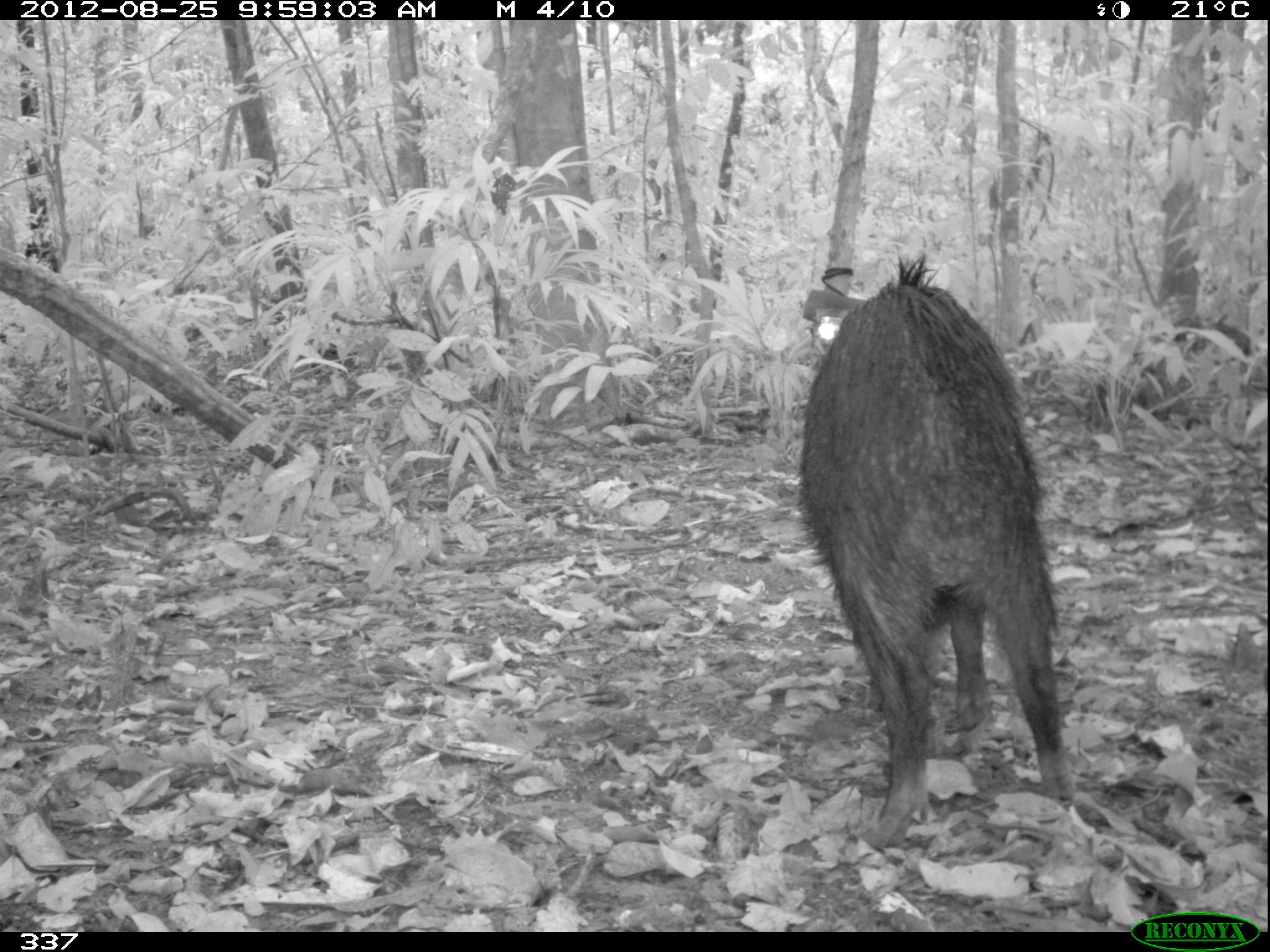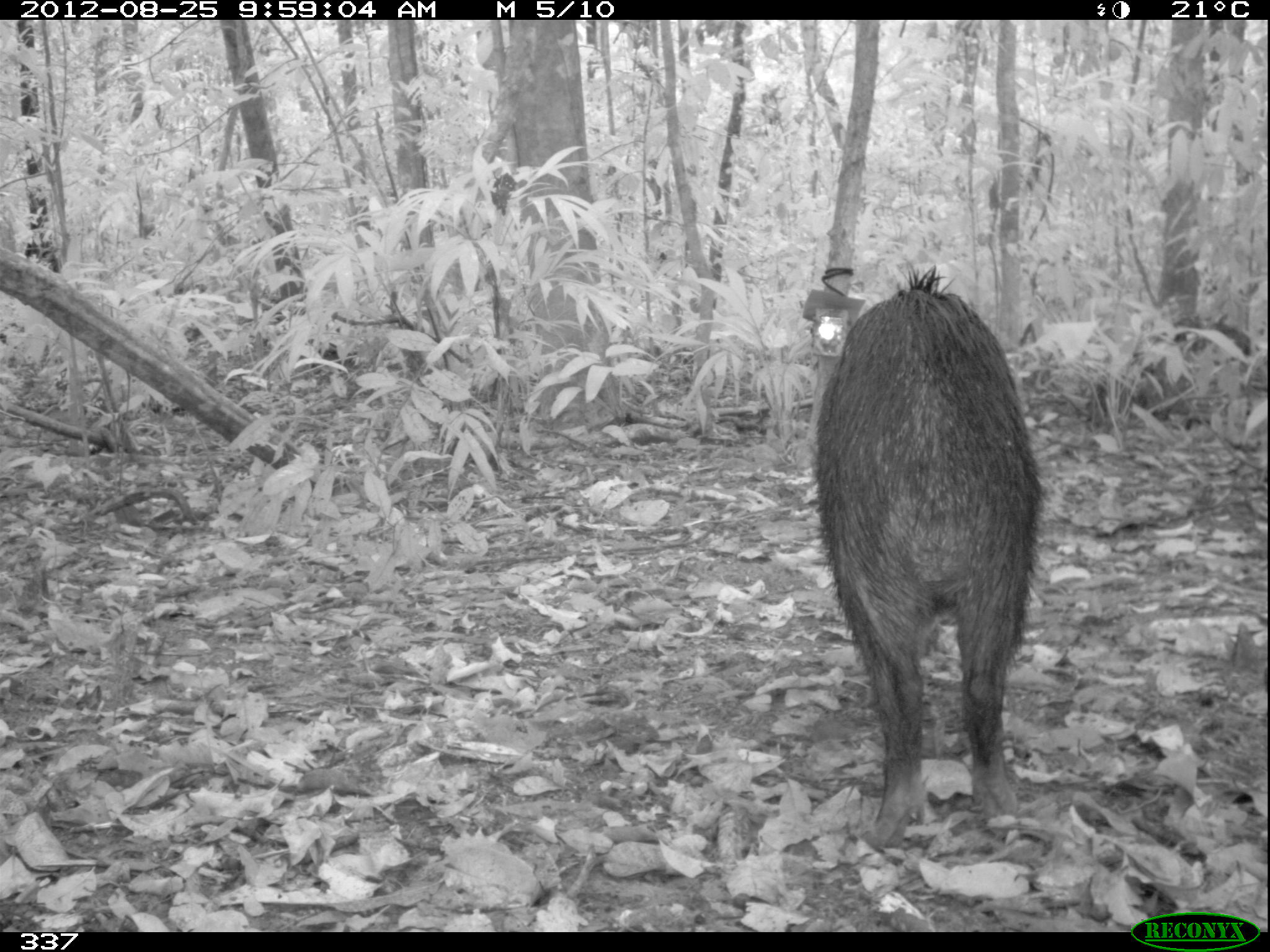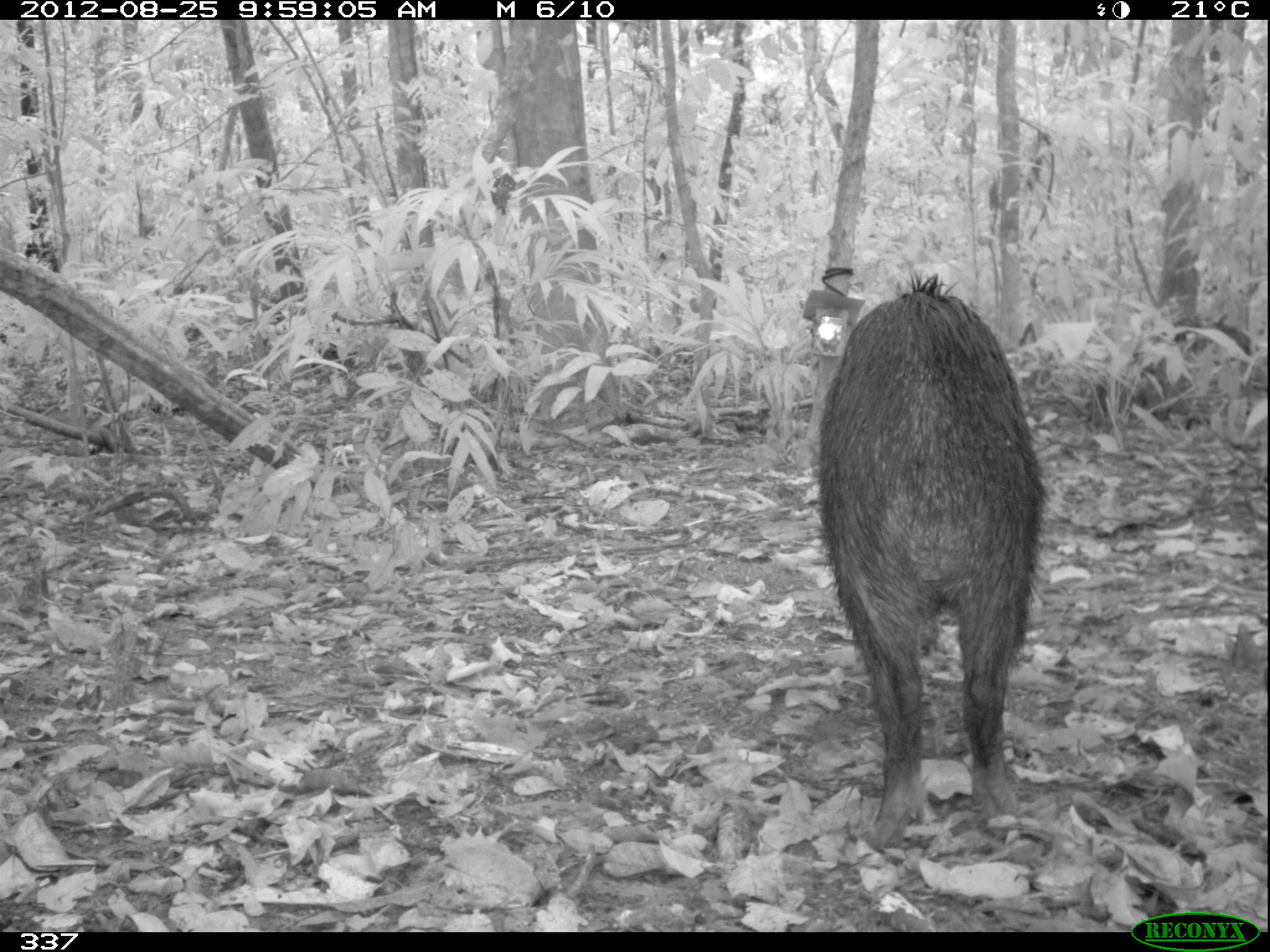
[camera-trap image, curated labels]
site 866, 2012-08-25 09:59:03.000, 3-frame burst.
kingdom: Animalia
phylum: Chordata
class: Mammalia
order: Artiodactyla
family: Tayassuidae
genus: Tayassu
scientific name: Tayassu pecari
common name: white-lipped peccary